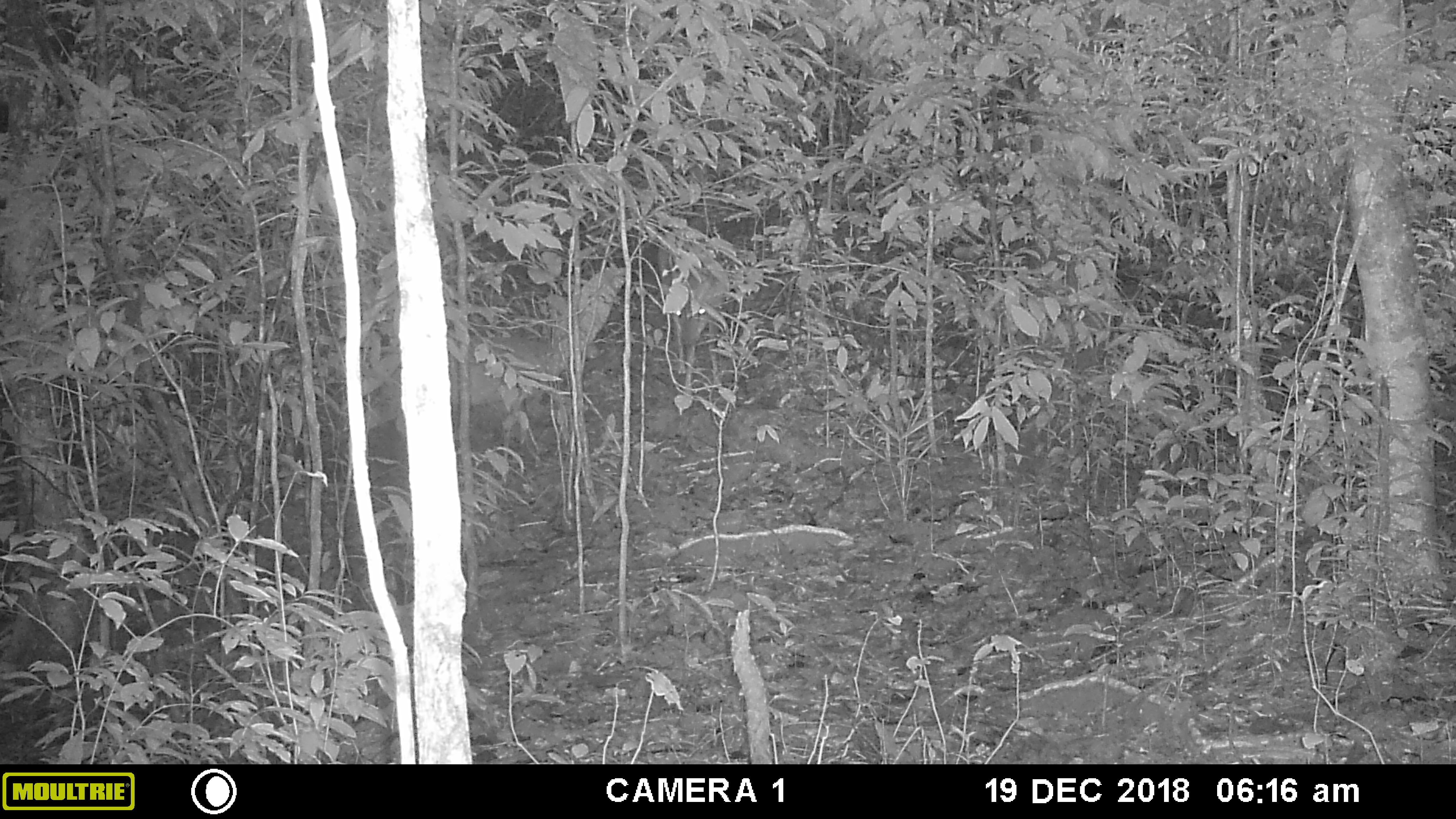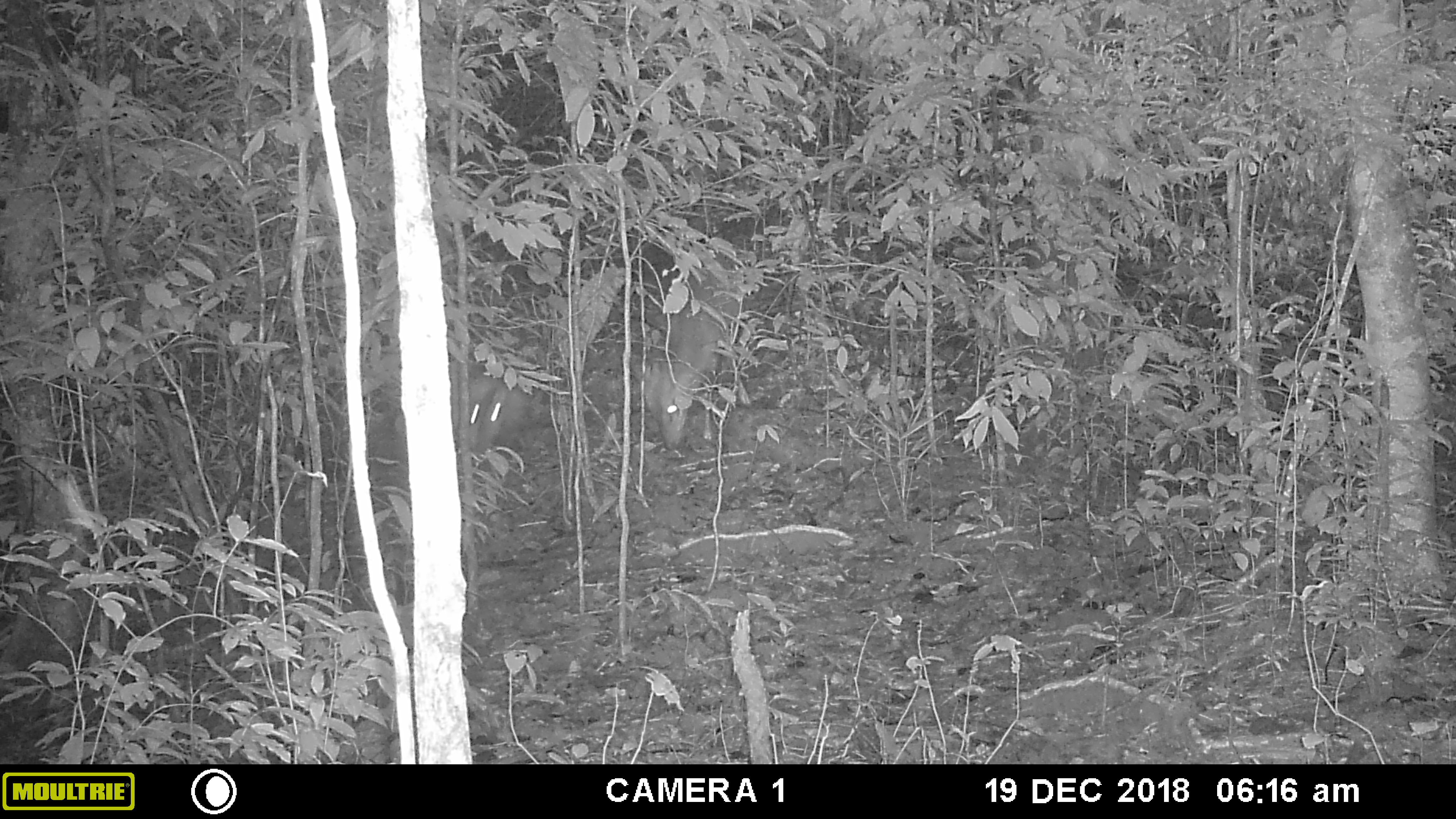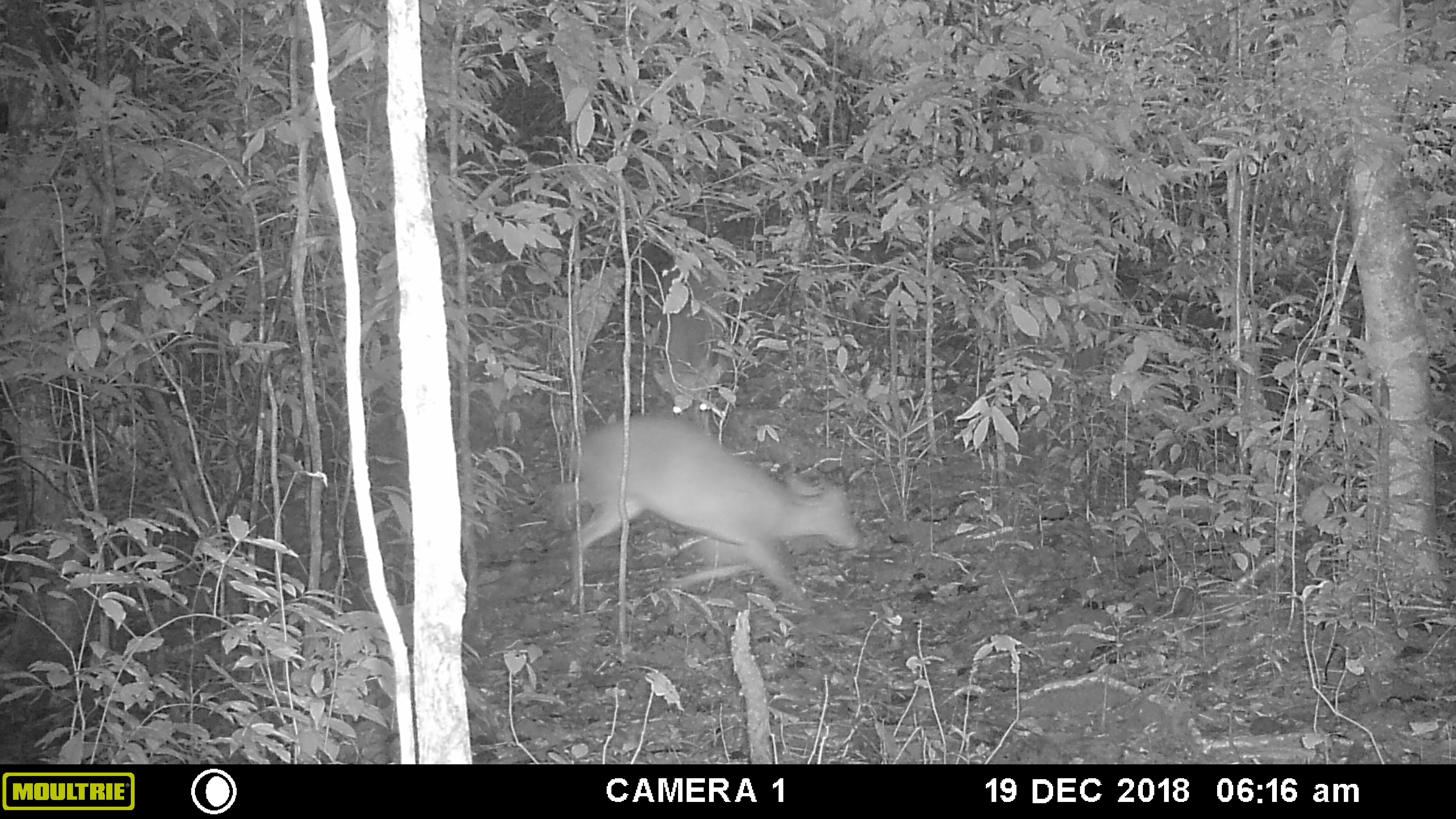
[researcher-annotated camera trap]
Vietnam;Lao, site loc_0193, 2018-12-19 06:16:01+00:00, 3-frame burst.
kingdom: Animalia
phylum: Chordata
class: Mammalia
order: Artiodactyla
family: Cervidae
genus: Muntiacus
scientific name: Muntiacus vuquangensis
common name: large-antlered muntjac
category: large antlered muntjac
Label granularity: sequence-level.